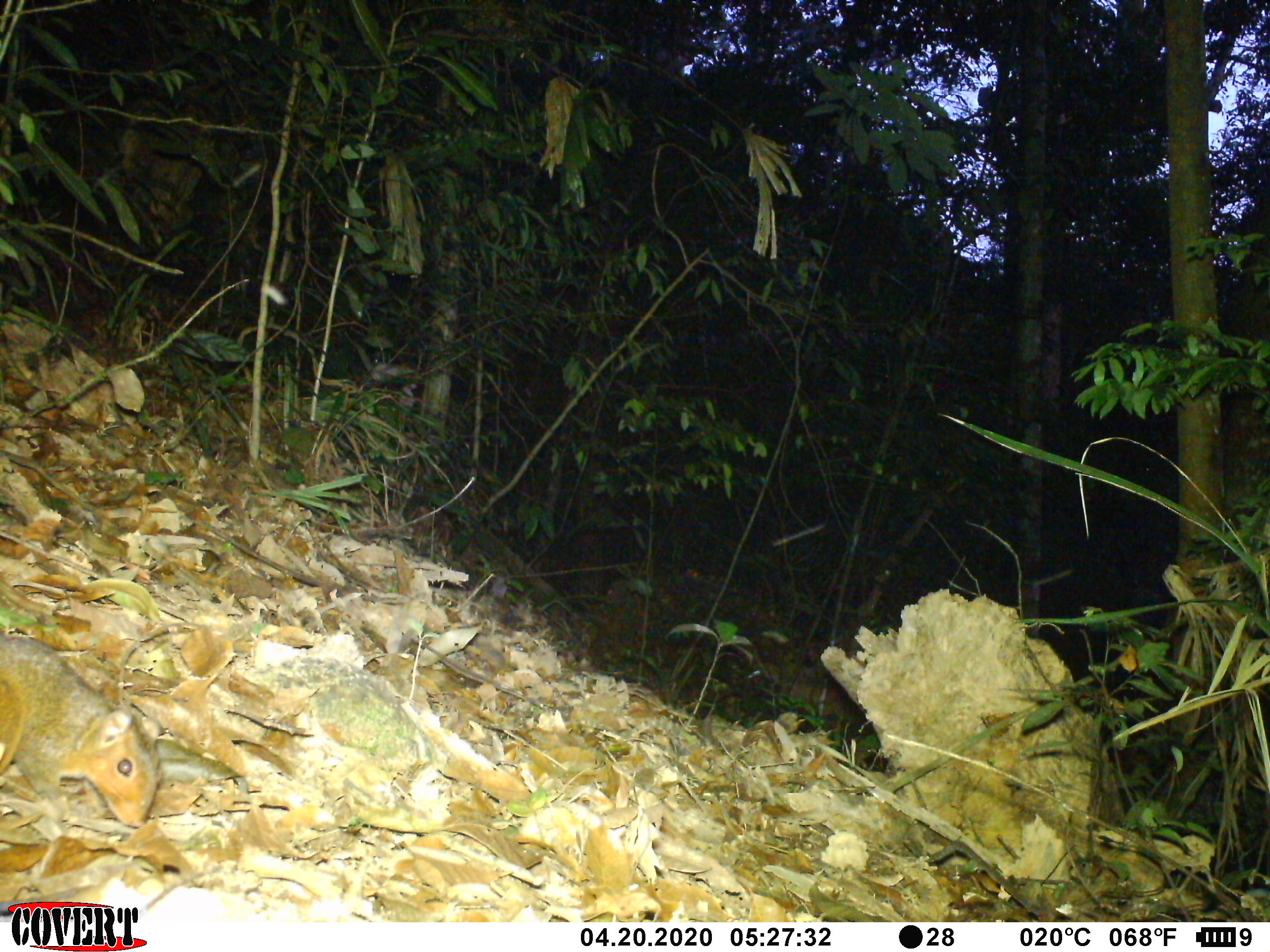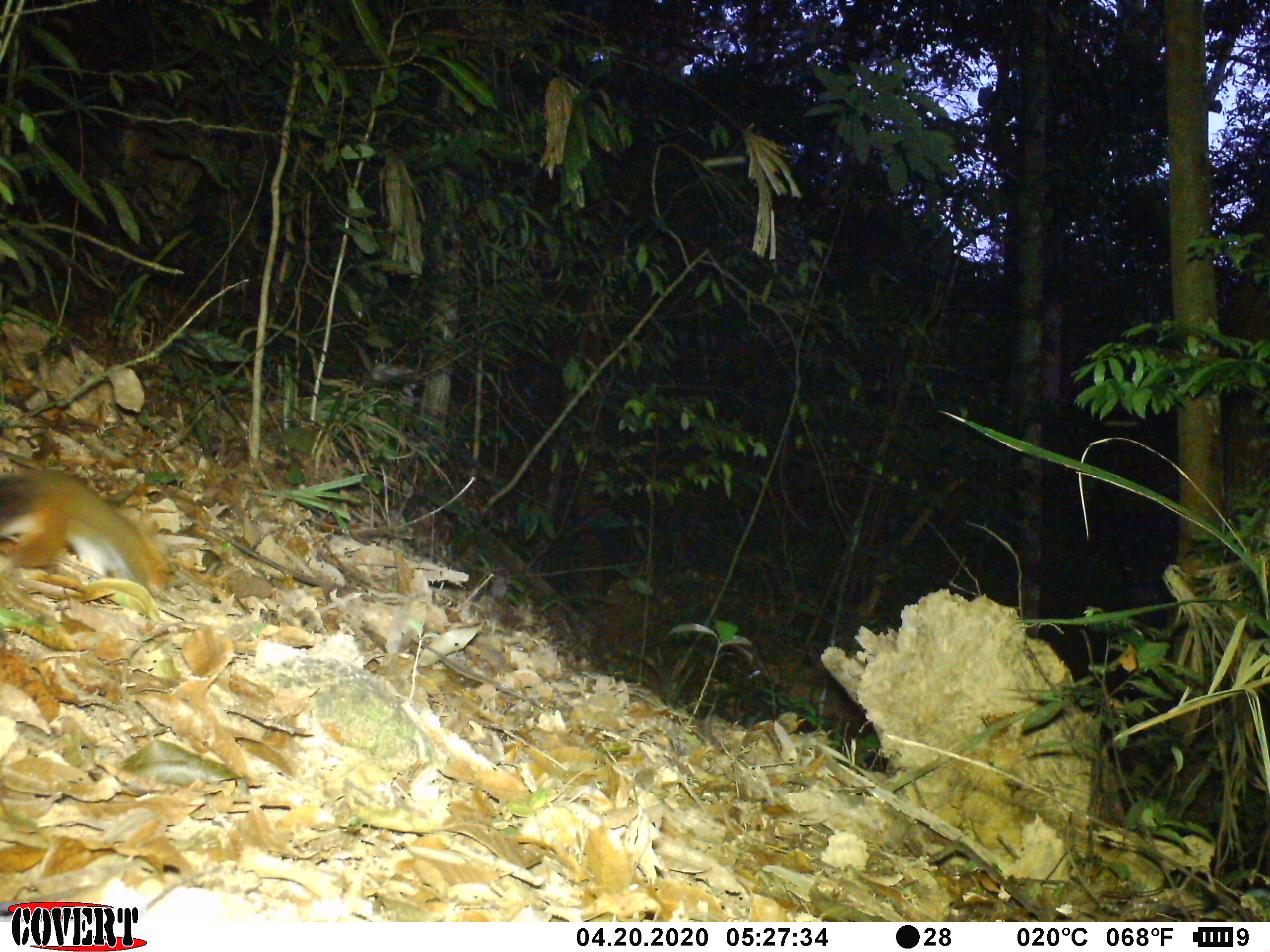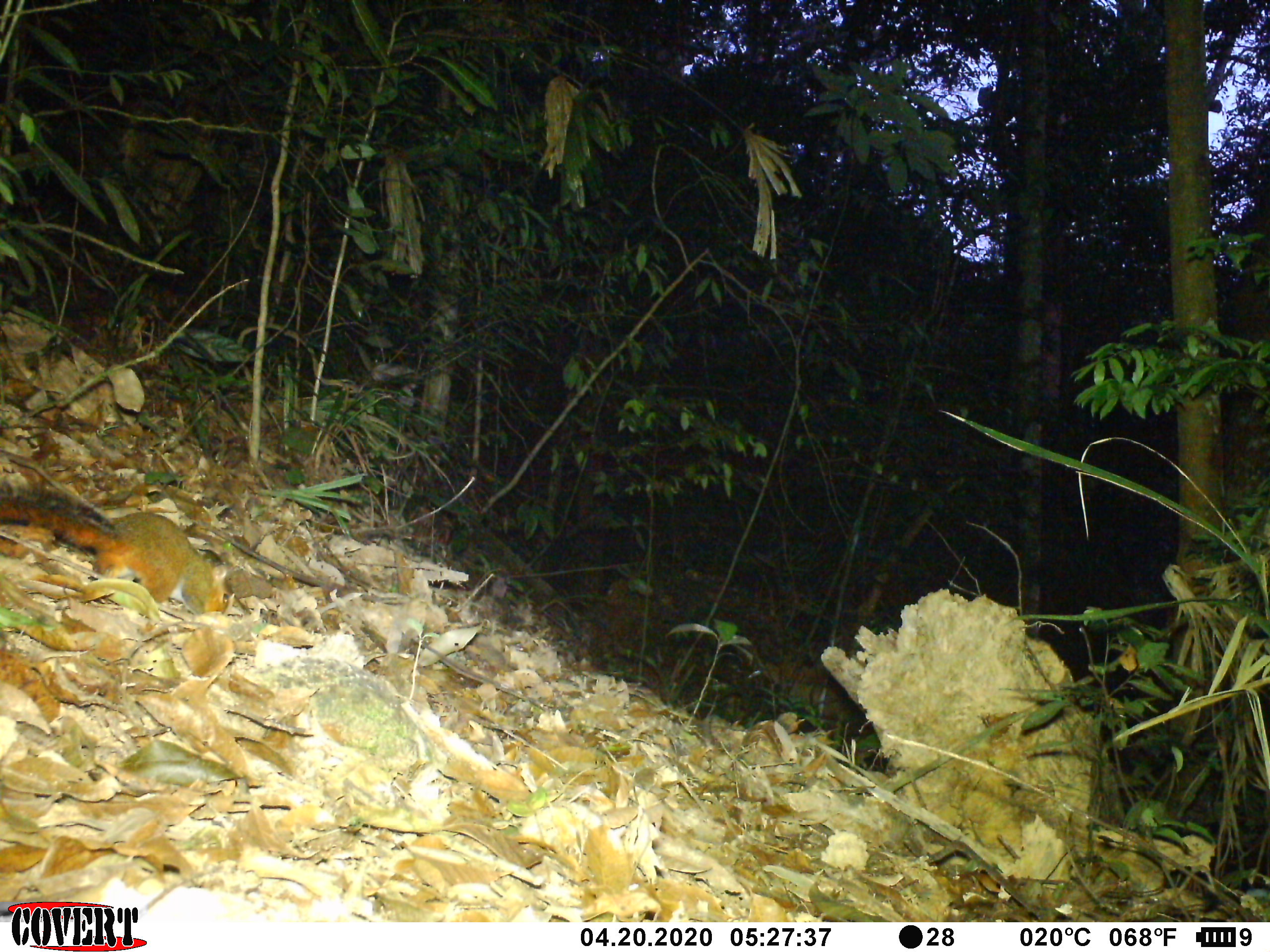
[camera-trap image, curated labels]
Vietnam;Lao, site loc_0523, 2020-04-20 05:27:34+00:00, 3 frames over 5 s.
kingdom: Animalia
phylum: Chordata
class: Mammalia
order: Rodentia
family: Sciuridae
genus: Dremomys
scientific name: Dremomys rufigenis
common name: red-cheeked squirrel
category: red cheeked squirrel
Red cheeked squirrel (red-cheeked squirrel) (Dremomys rufigenis). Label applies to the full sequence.